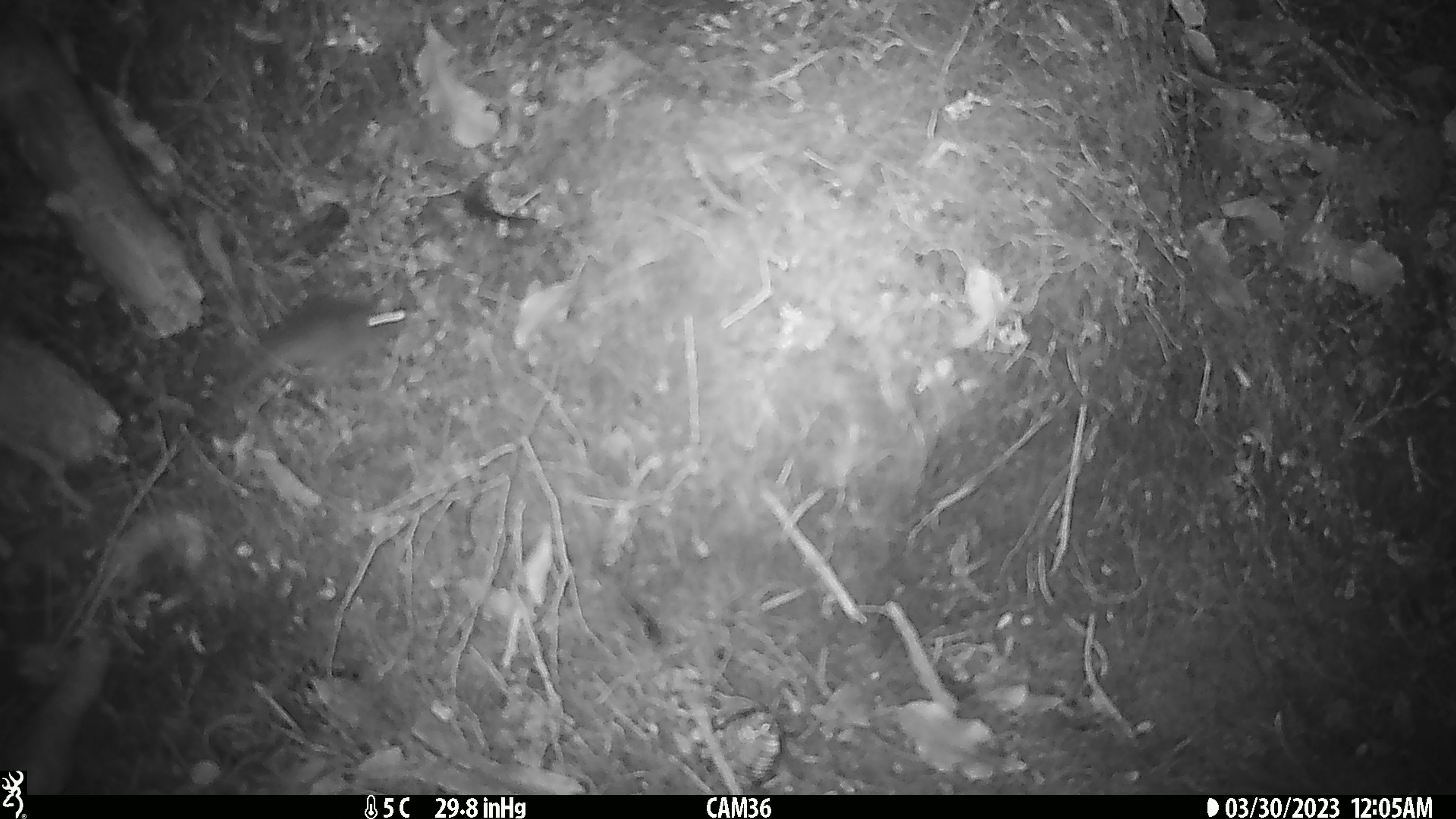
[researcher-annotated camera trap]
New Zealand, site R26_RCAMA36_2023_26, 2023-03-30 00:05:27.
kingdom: Animalia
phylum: Chordata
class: Mammalia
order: Rodentia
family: Muridae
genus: Mus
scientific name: Mus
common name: mouse